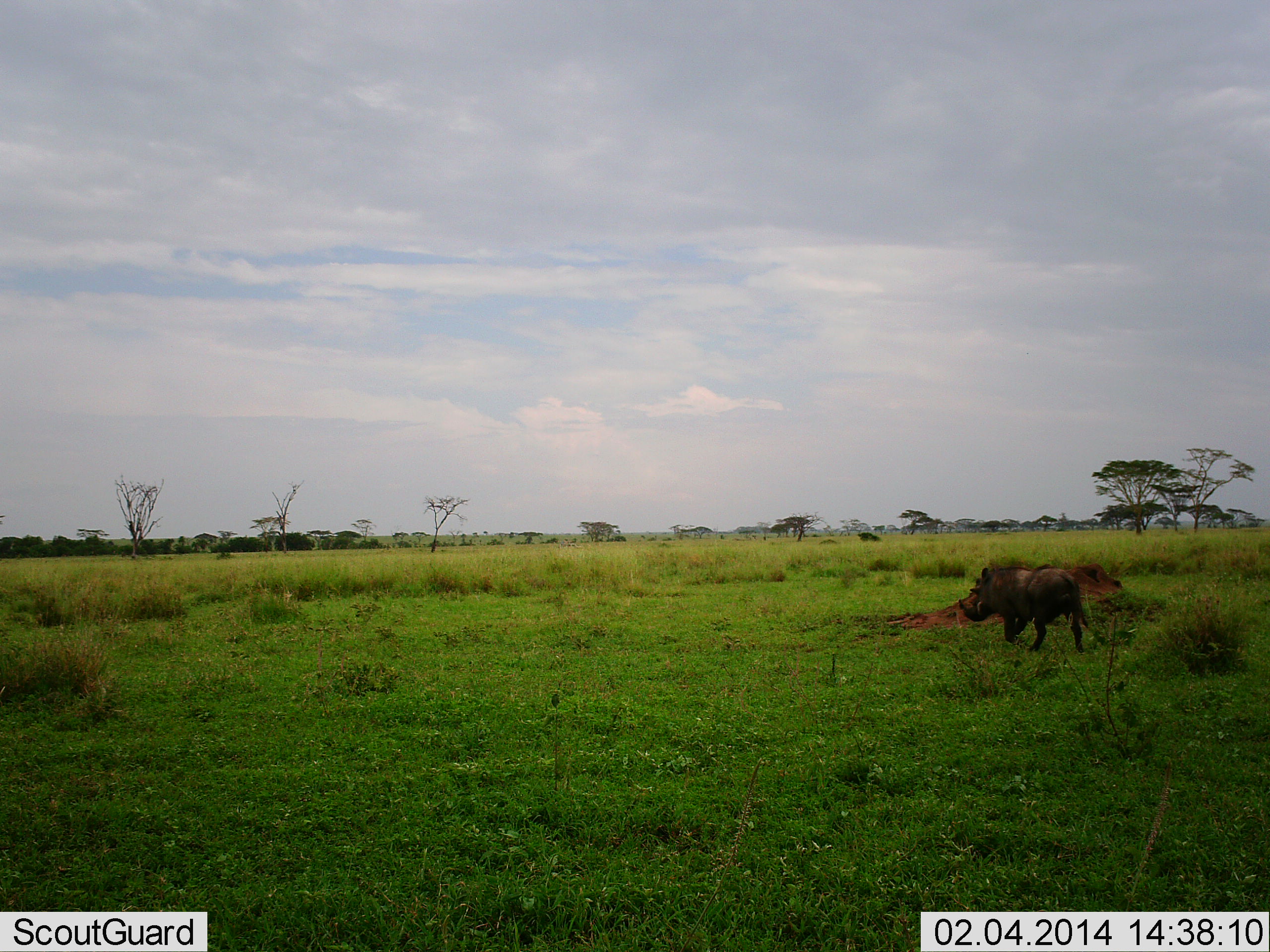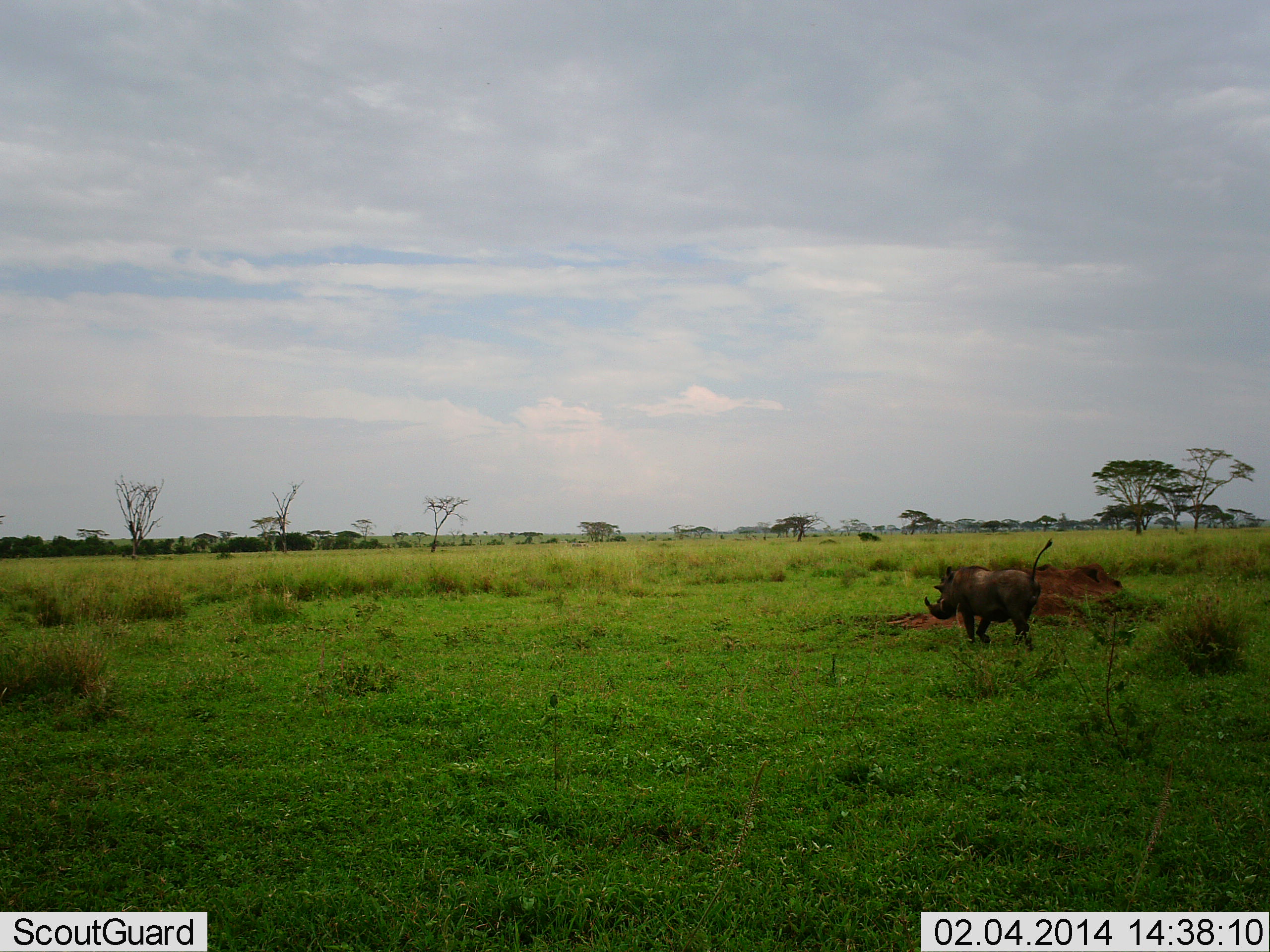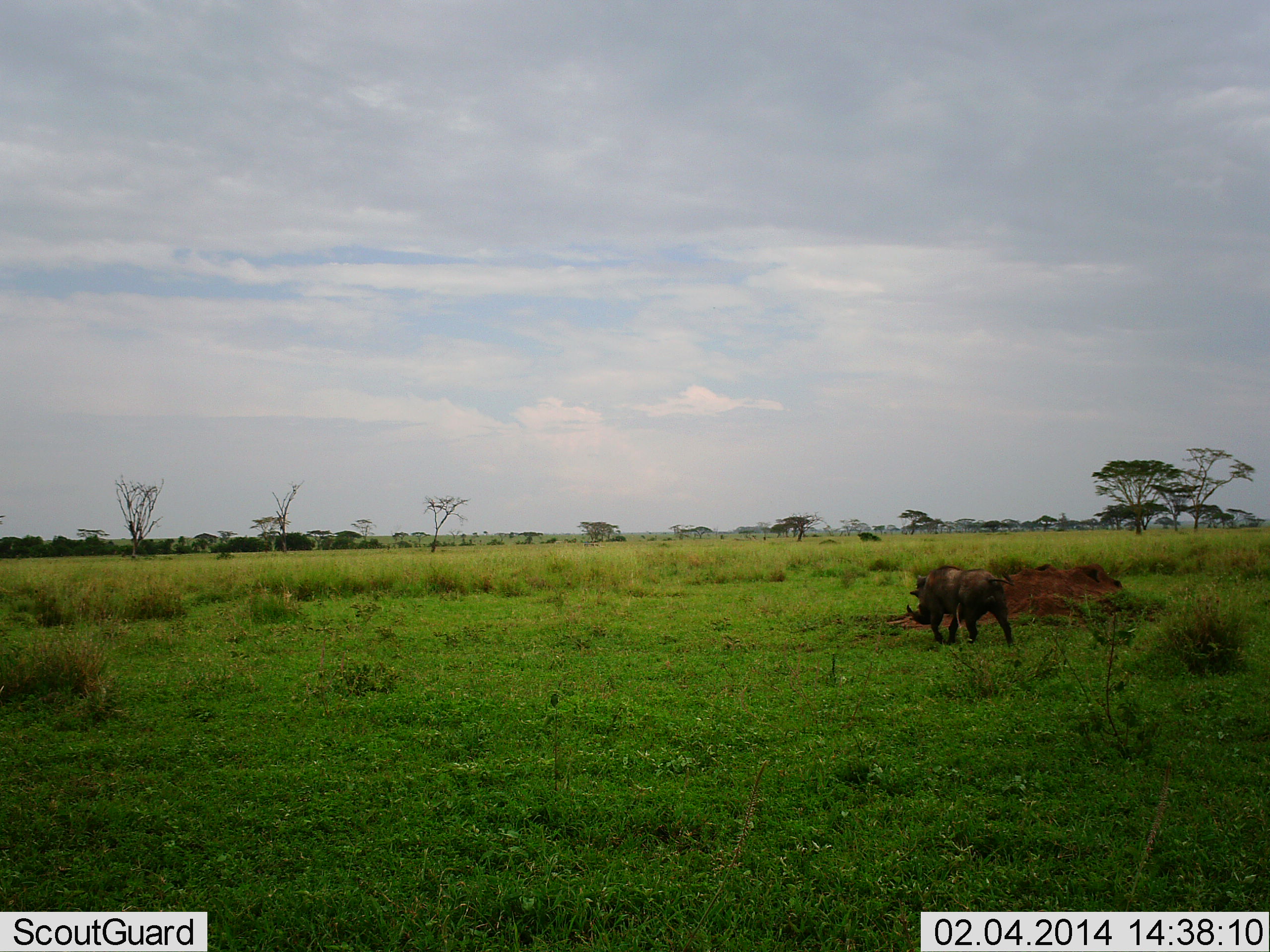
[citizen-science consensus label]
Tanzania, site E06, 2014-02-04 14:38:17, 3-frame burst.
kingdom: Animalia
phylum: Chordata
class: Mammalia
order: Artiodactyla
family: Suidae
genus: Phacochoerus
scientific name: Phacochoerus africanus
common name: warthog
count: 1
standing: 0%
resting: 0%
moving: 100%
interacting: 0%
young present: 0%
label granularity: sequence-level